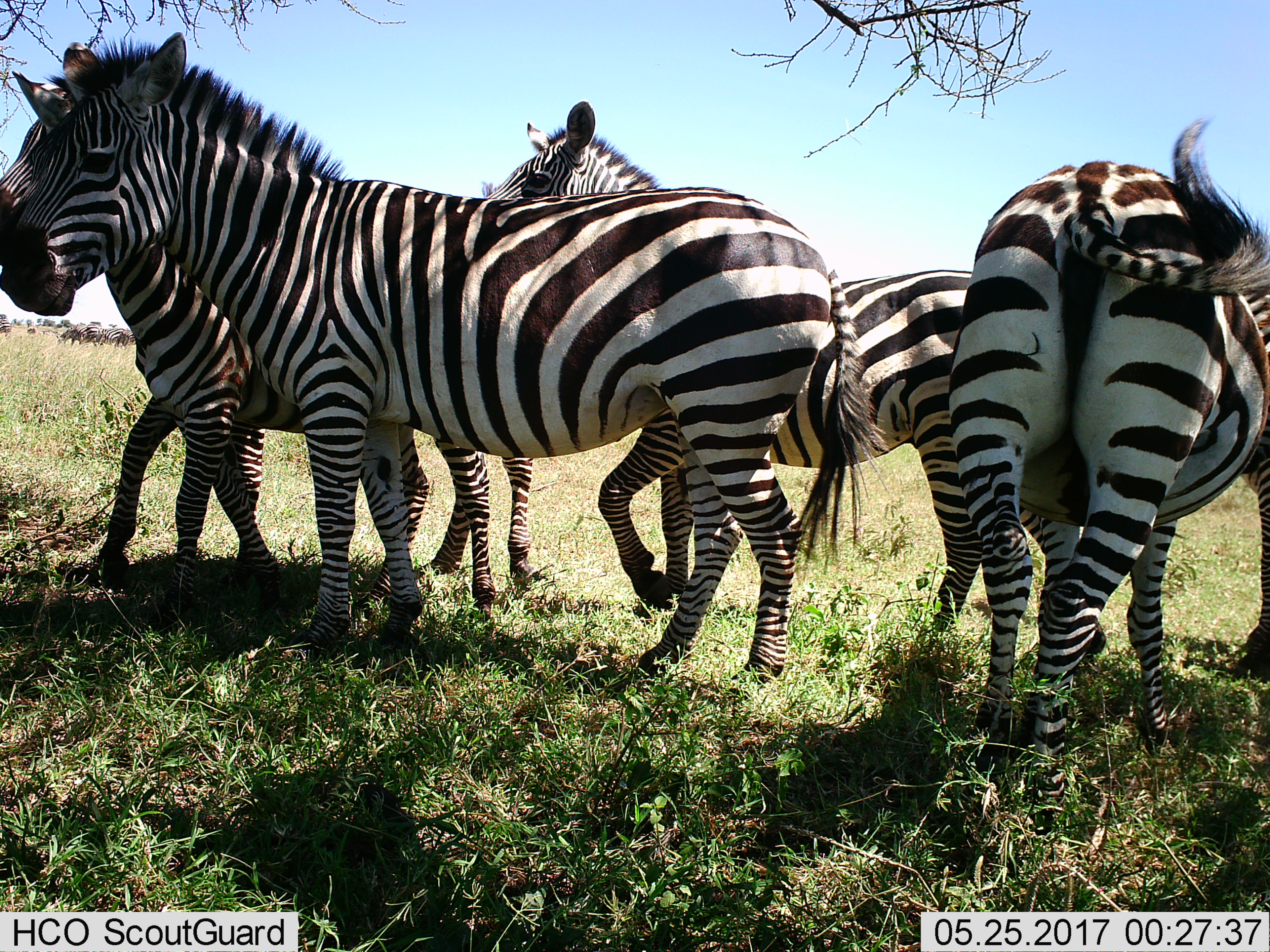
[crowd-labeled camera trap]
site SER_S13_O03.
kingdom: Animalia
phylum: Chordata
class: Mammalia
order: Perissodactyla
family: Equidae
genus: Equus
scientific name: Equus quagga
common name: plains zebra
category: zebraplains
Zebraplains (plains zebra) (Equus quagga), count 4. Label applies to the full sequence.